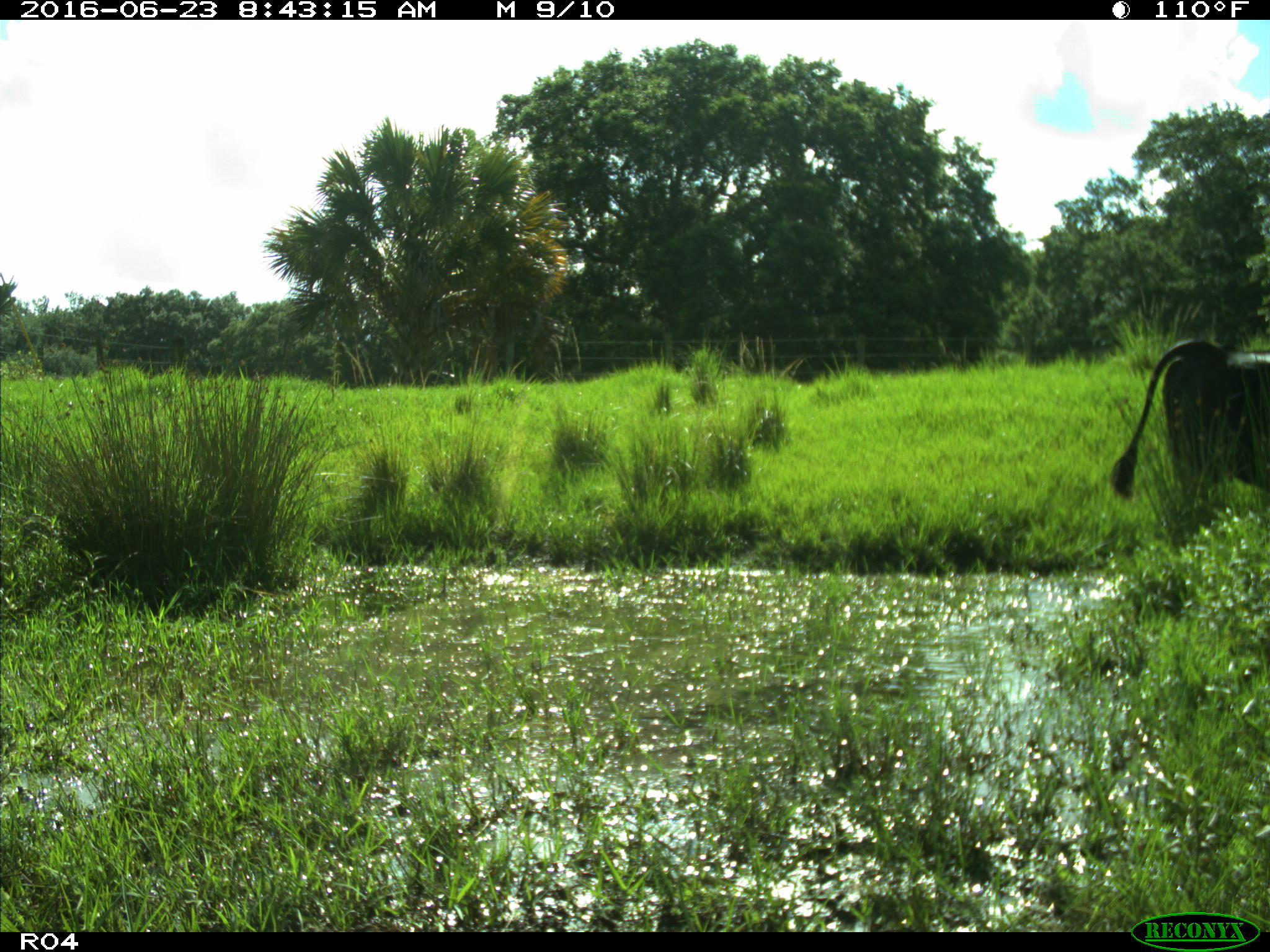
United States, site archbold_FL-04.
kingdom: Animalia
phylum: Chordata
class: Mammalia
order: Artiodactyla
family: Bovidae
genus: Bos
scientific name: Bos taurus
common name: domestic cow